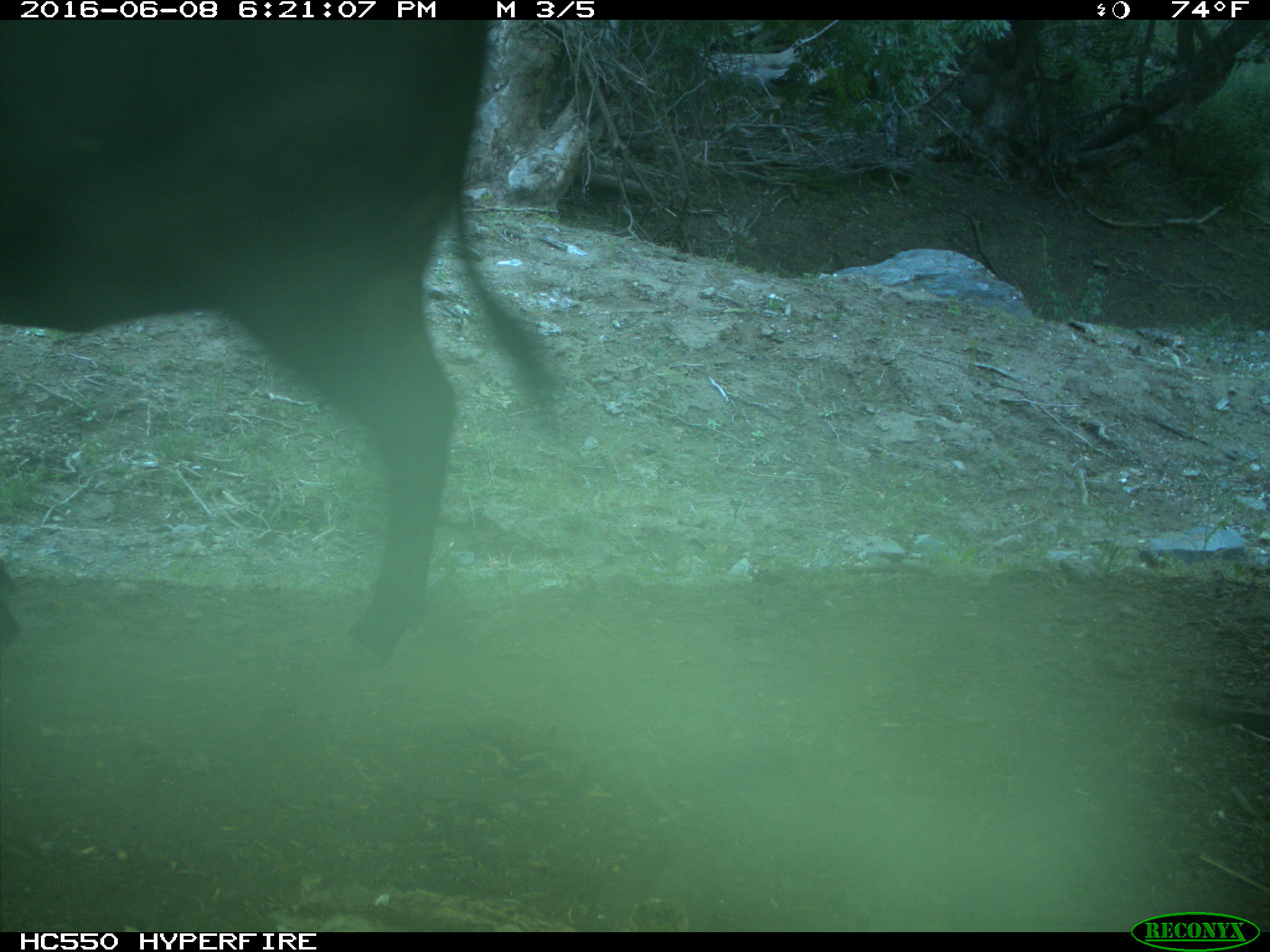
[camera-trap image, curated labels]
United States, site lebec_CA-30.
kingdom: Animalia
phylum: Chordata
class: Mammalia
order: Artiodactyla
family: Bovidae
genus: Bos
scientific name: Bos taurus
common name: domestic cow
Bos taurus (domestic cow).